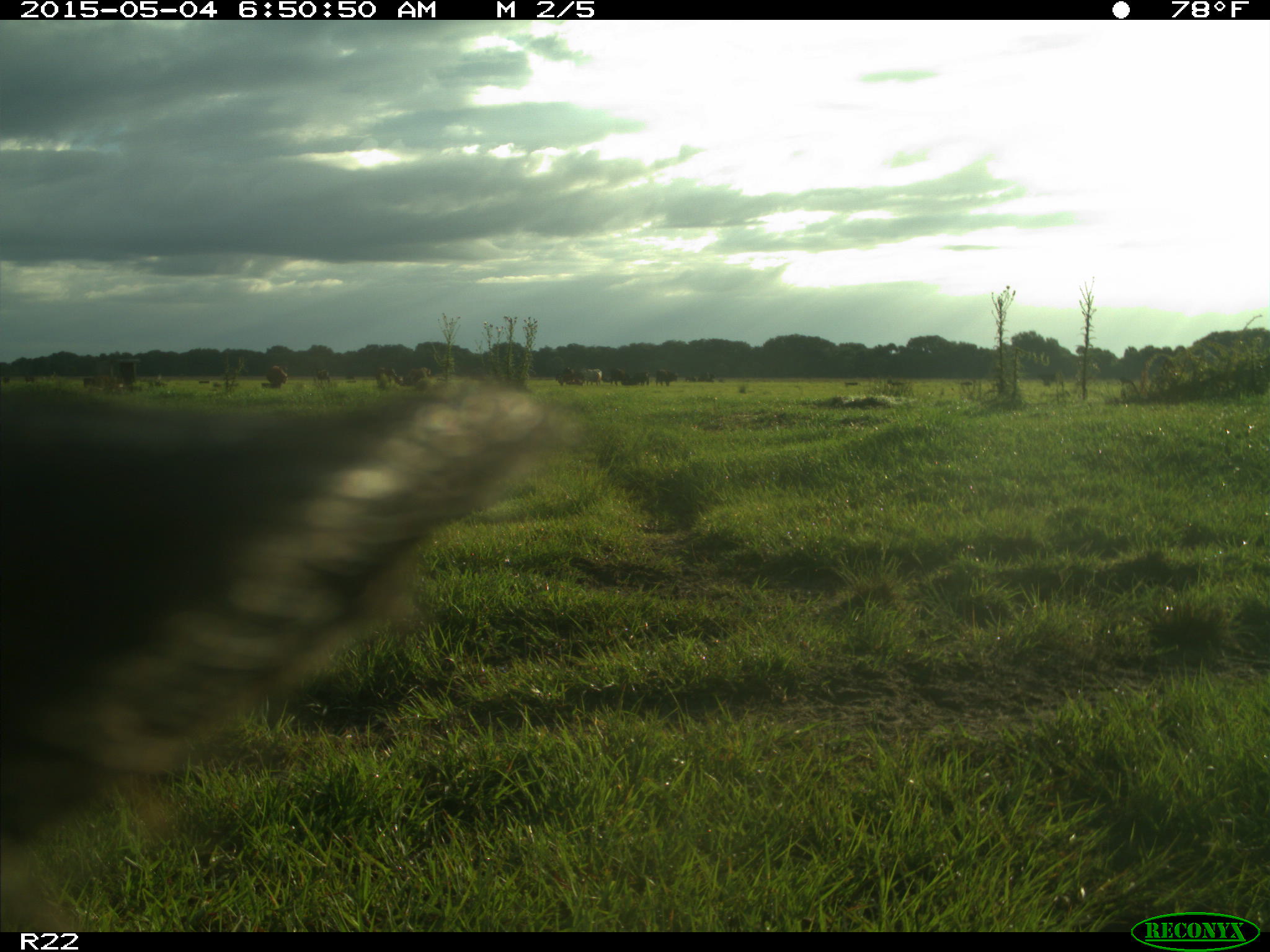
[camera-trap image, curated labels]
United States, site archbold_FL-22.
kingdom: Animalia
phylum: Chordata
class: Mammalia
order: Artiodactyla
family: Bovidae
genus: Bos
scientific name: Bos taurus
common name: domestic cow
Bos taurus (domestic cow).